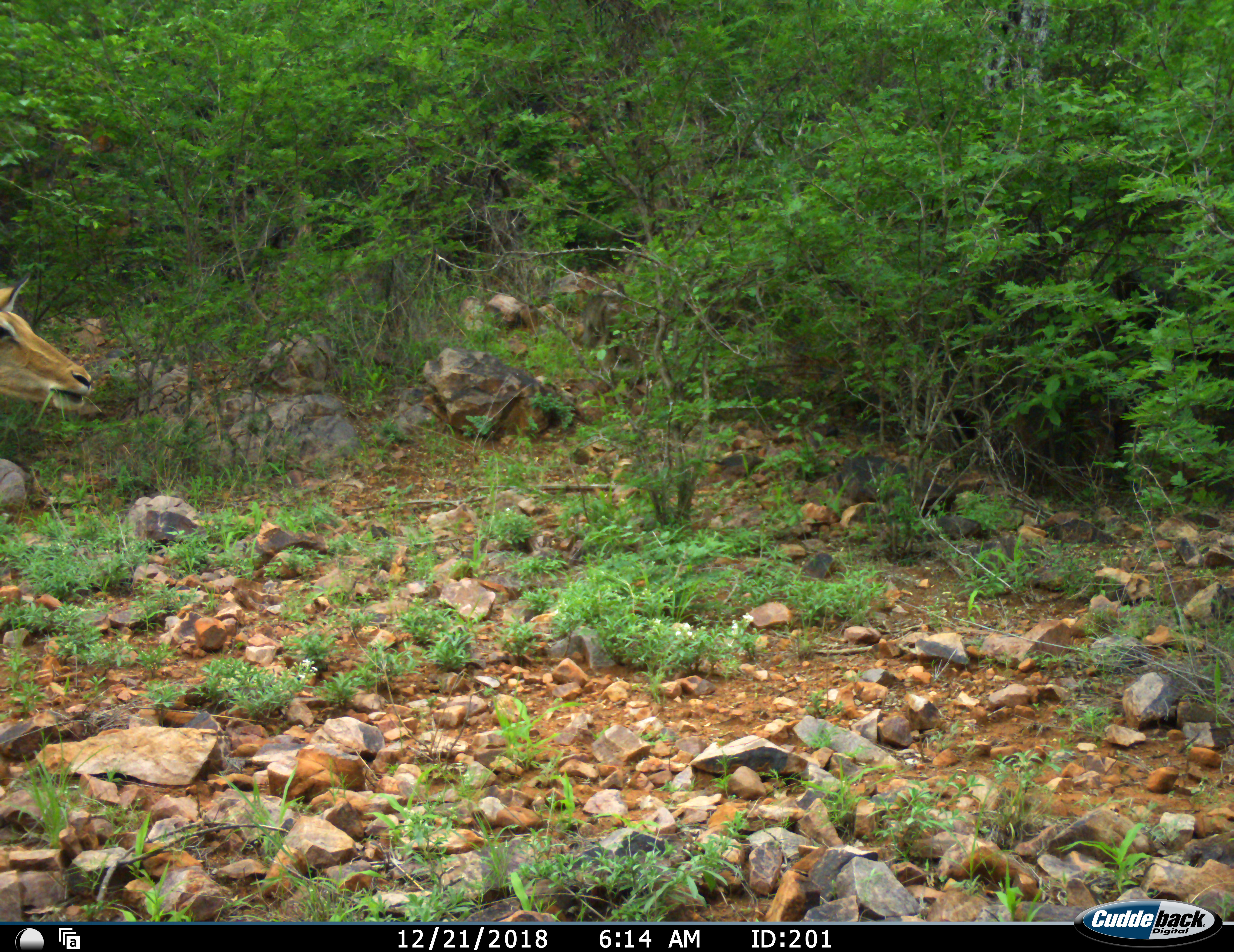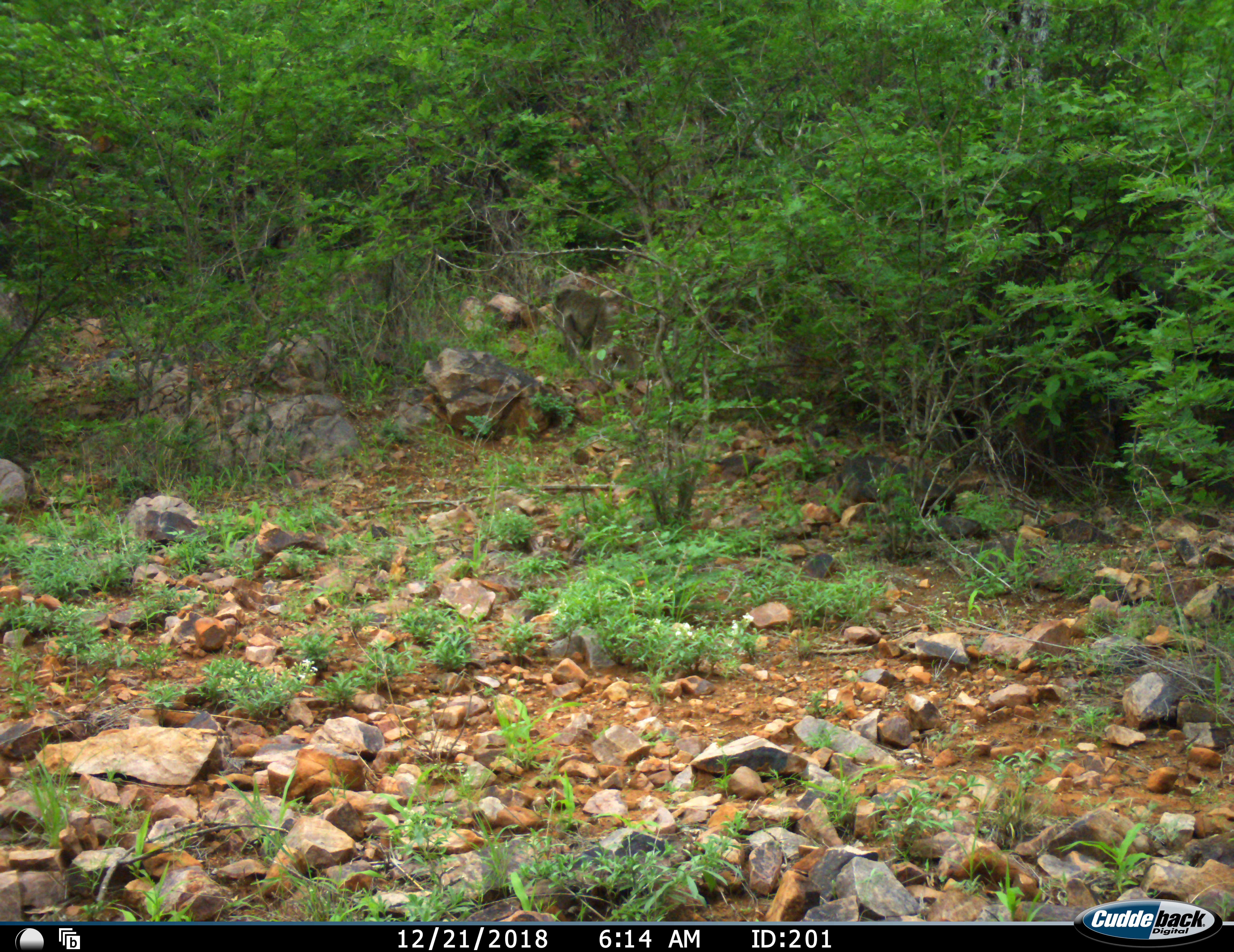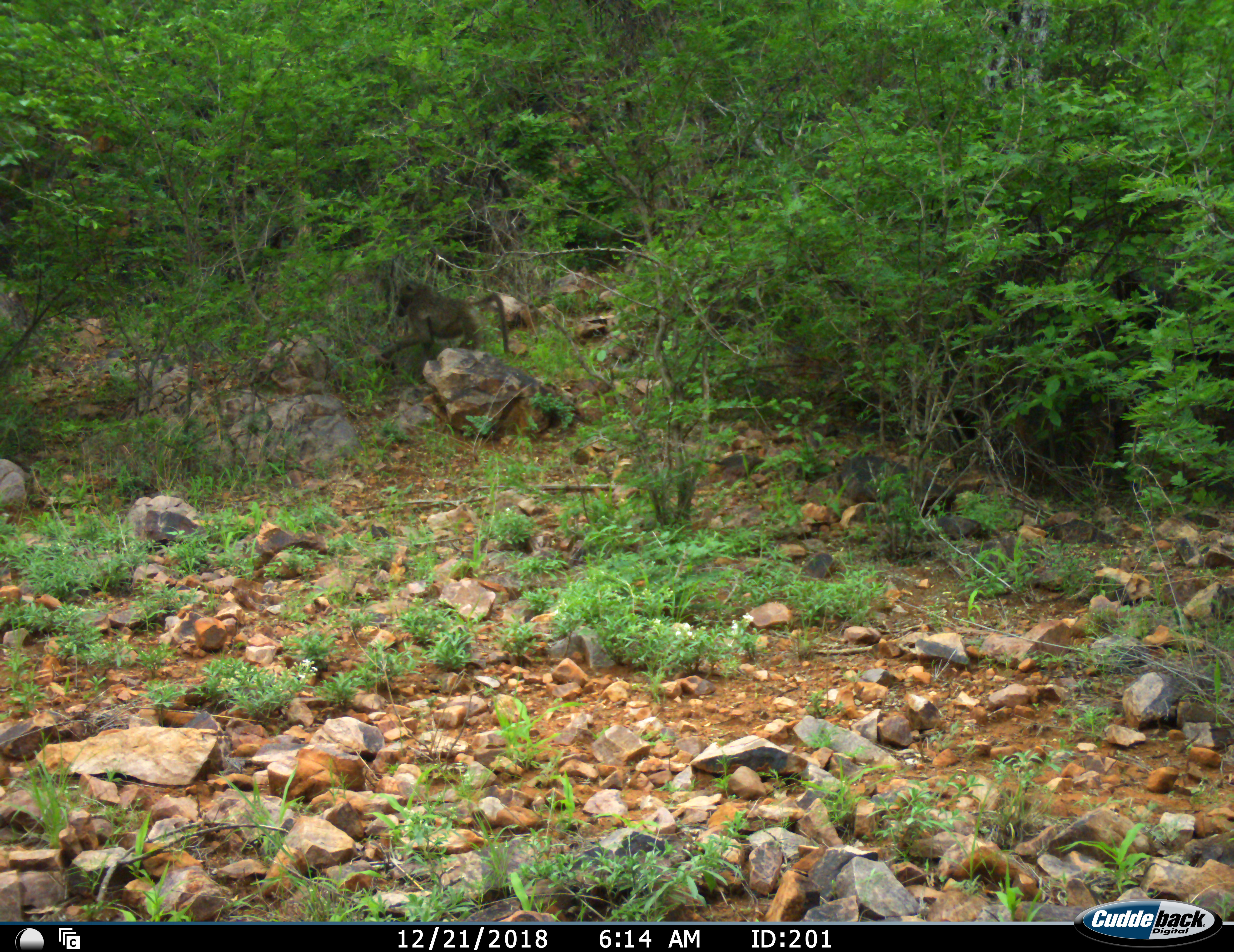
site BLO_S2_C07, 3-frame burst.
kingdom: Animalia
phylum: Chordata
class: Mammalia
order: Primates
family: Cercopithecidae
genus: Papio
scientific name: Papio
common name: baboon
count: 1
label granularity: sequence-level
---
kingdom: Animalia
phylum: Chordata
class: Mammalia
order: Artiodactyla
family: Bovidae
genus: Aepyceros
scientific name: Aepyceros melampus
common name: impala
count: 1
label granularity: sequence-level